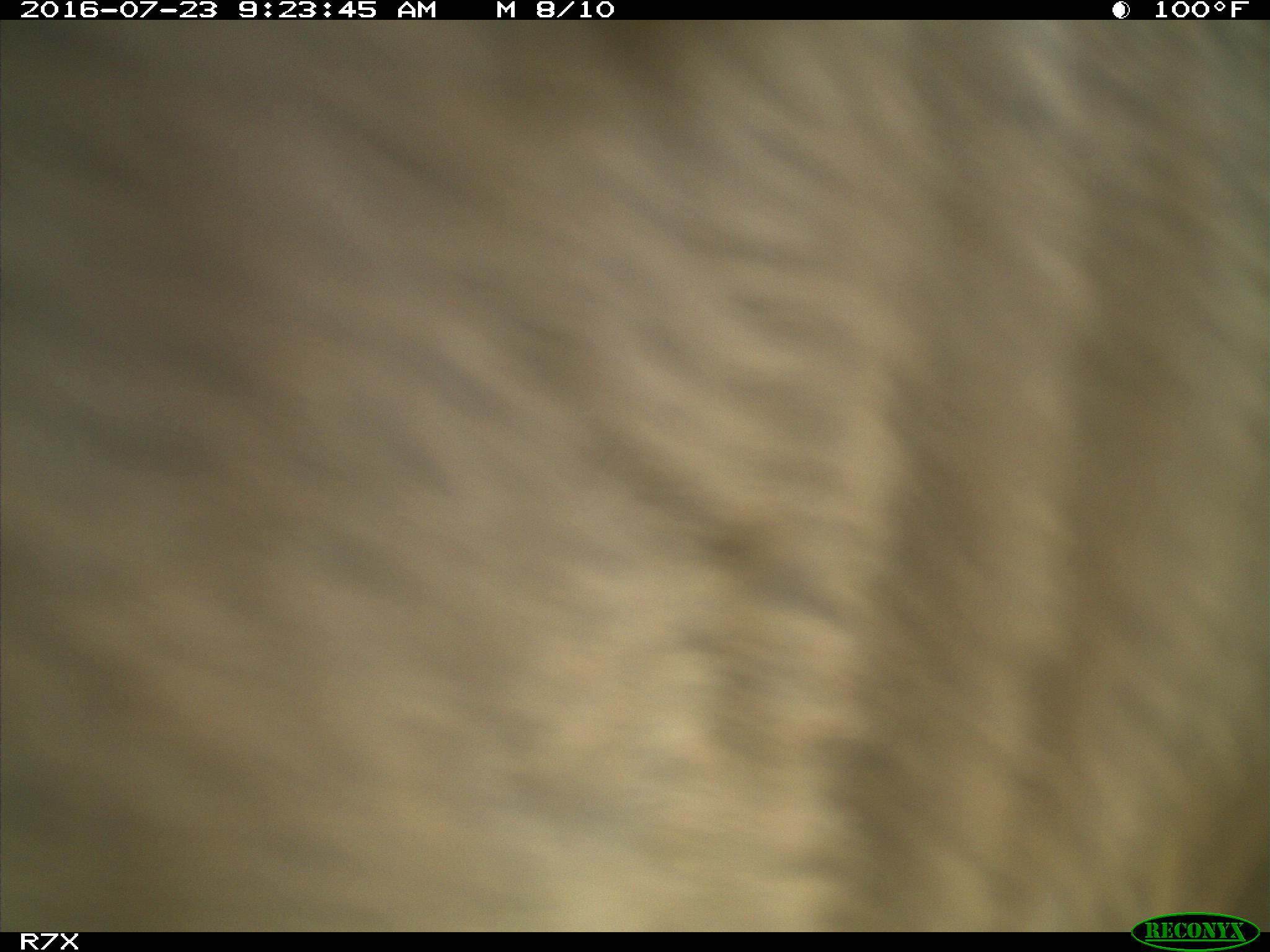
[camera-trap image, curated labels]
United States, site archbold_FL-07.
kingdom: Animalia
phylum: Chordata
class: Mammalia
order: Artiodactyla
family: Bovidae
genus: Bos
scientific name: Bos taurus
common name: domestic cow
Bos taurus (domestic cow).